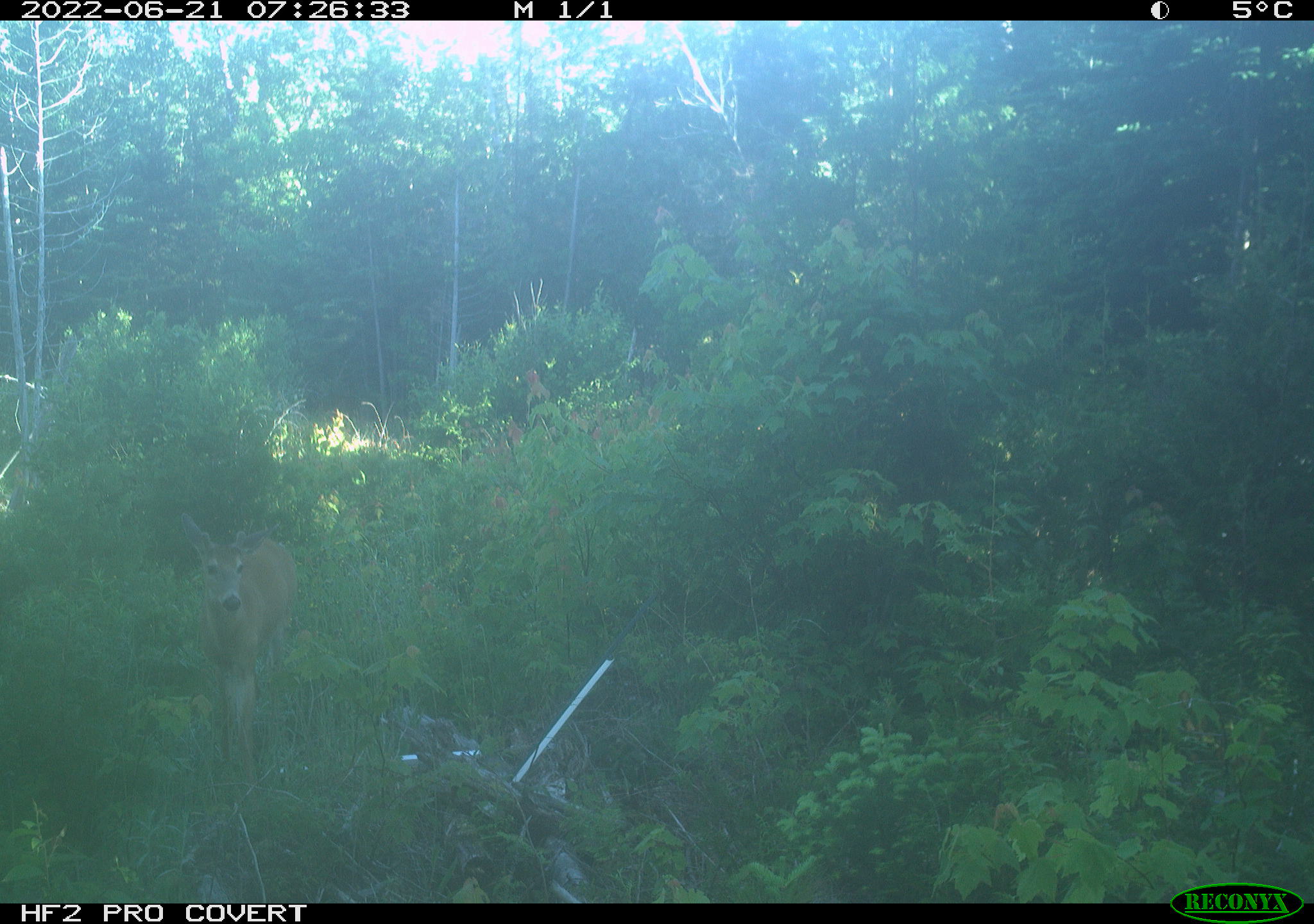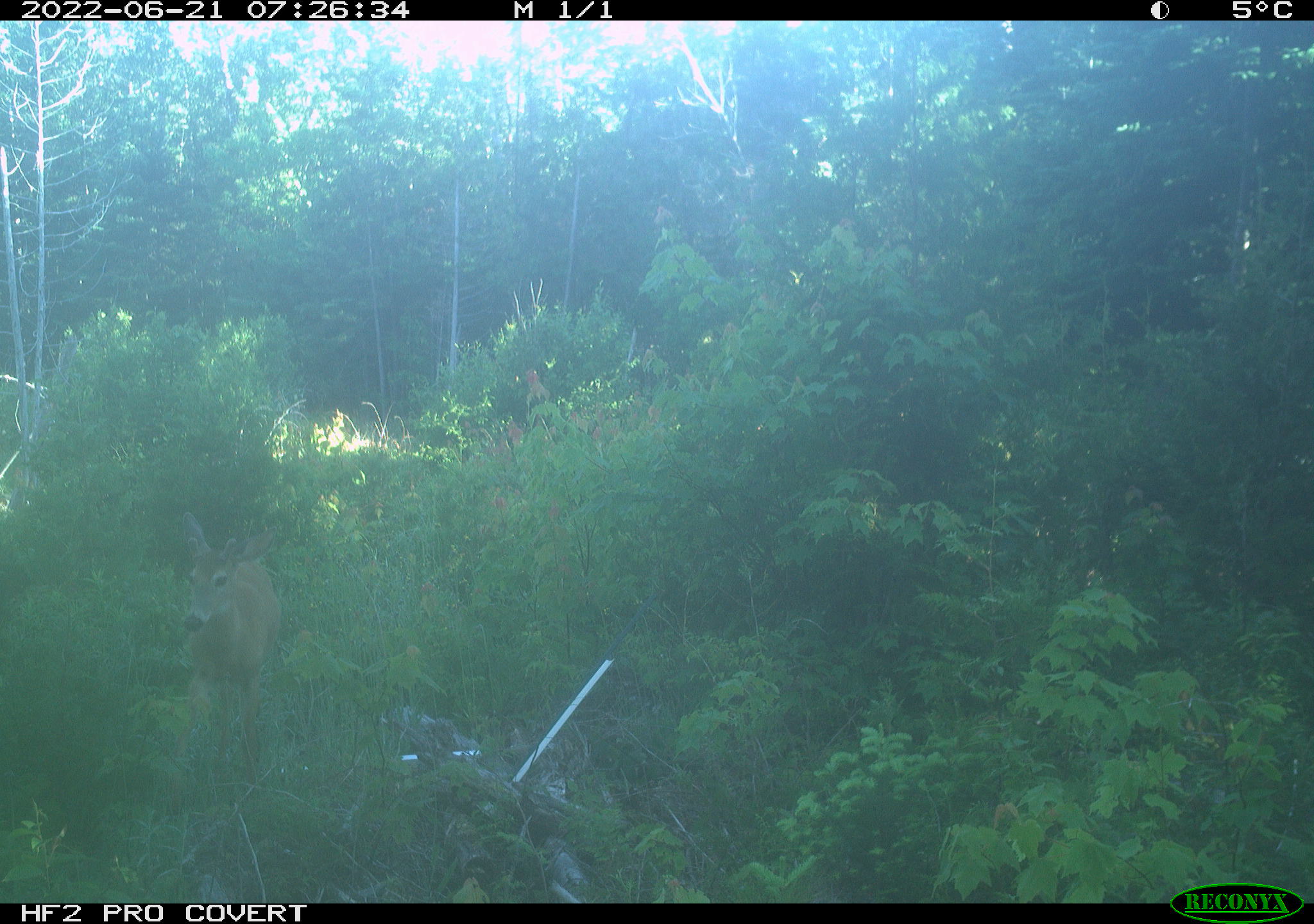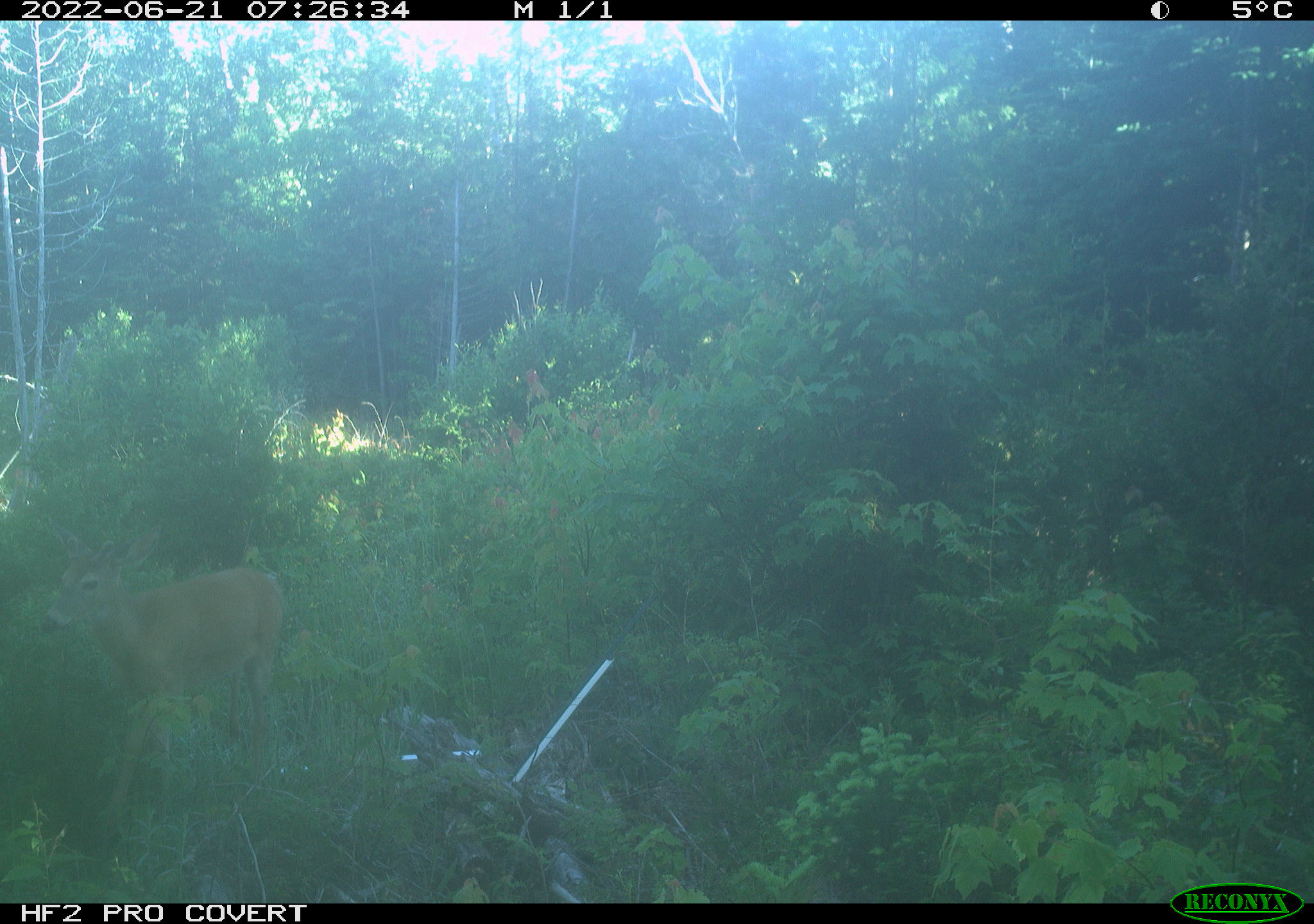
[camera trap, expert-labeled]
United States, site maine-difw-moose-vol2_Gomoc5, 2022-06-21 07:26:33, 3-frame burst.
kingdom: Animalia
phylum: Chordata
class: Mammalia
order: Artiodactyla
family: Cervidae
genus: Odocoileus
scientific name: Odocoileus virginianus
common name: white-tailed deer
White-tailed deer (Odocoileus virginianus).